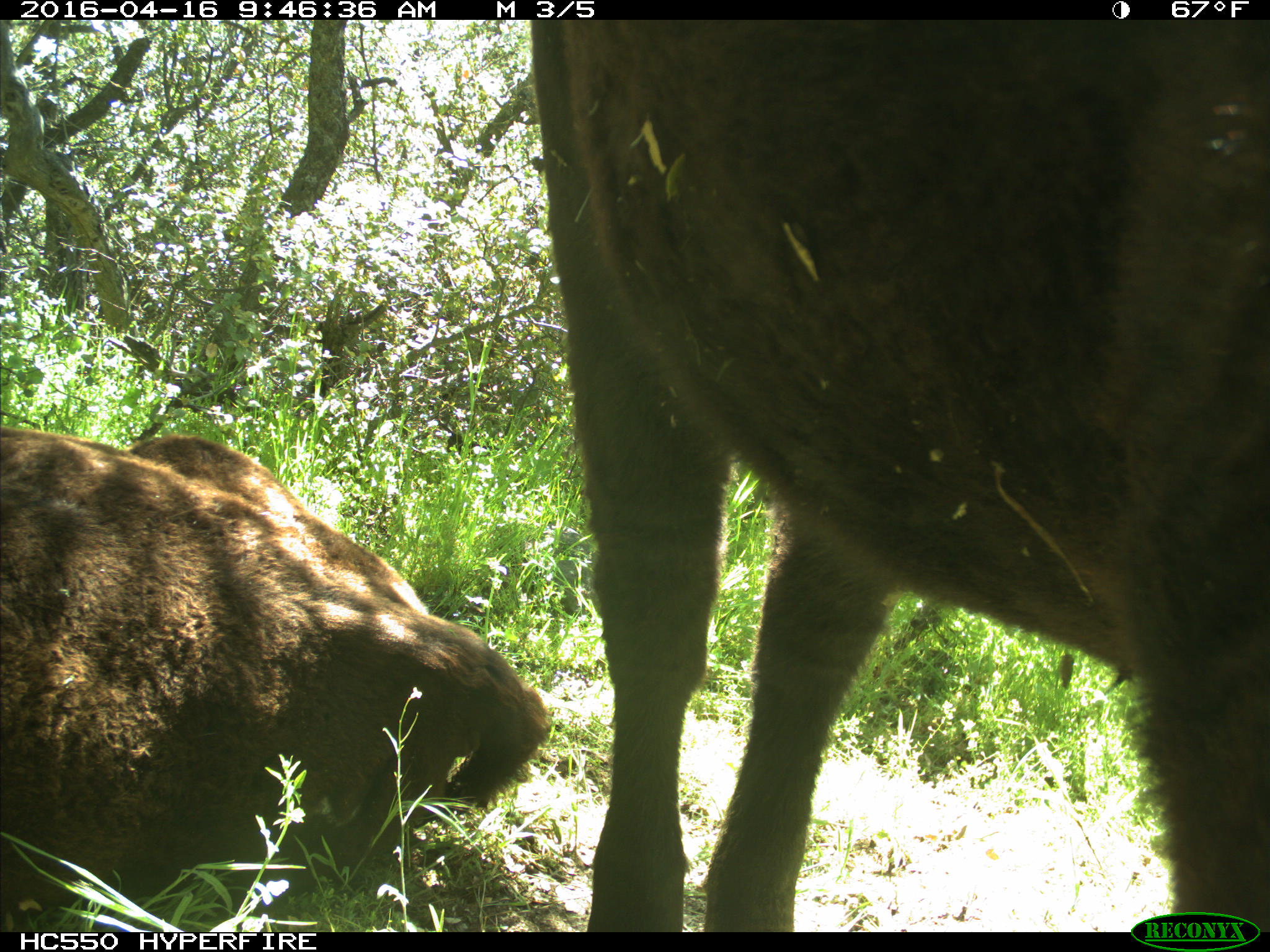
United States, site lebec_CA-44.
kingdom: Animalia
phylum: Chordata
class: Mammalia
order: Artiodactyla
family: Bovidae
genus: Bos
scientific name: Bos taurus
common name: domestic cow